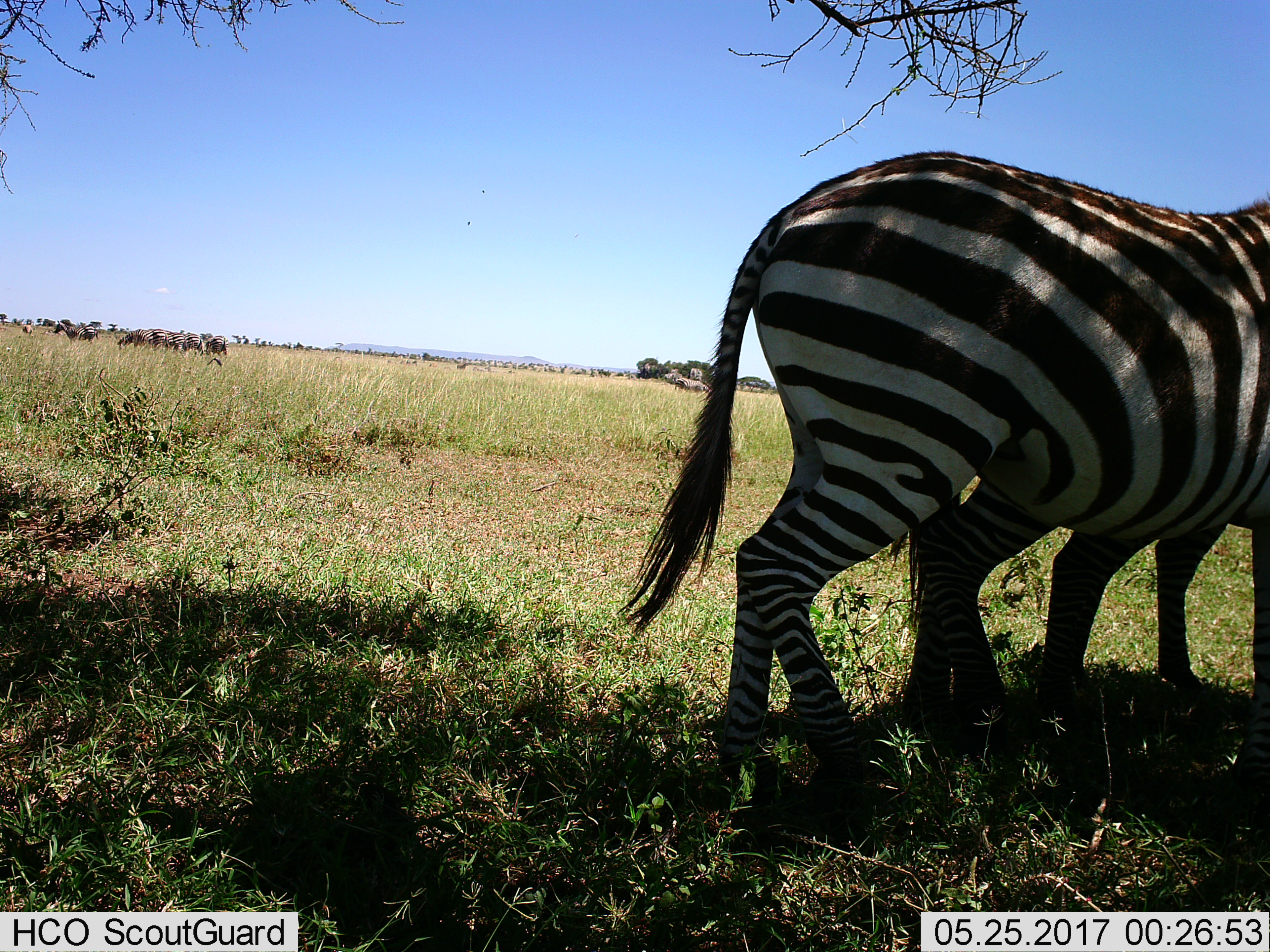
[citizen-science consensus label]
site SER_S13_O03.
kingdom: Animalia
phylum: Chordata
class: Mammalia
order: Perissodactyla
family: Equidae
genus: Equus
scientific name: Equus quagga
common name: plains zebra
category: zebraplains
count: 2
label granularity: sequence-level